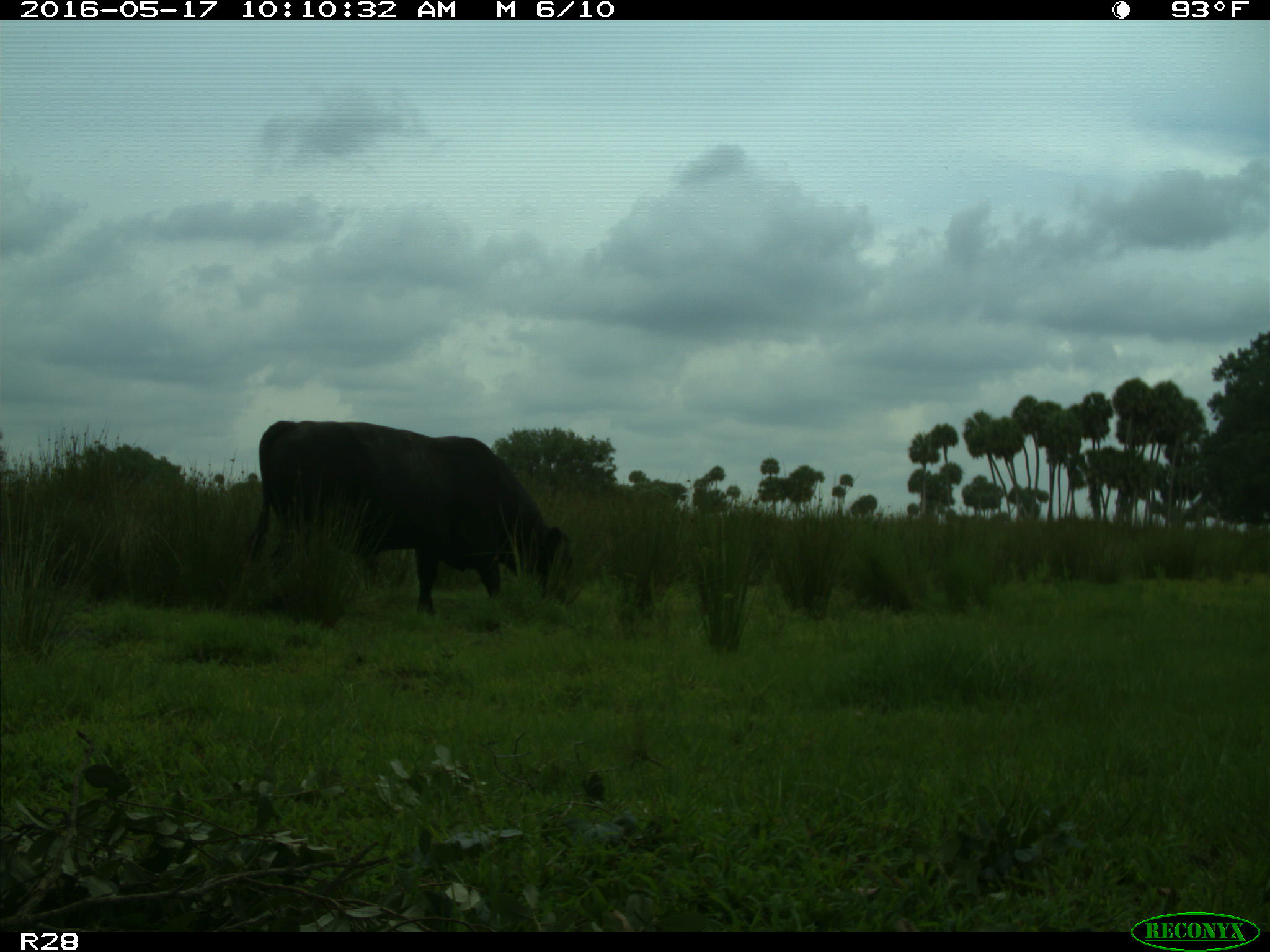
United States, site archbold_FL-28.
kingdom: Animalia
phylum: Chordata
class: Mammalia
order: Artiodactyla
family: Bovidae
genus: Bos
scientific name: Bos taurus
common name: domestic cow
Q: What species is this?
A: Bos taurus (domestic cow).